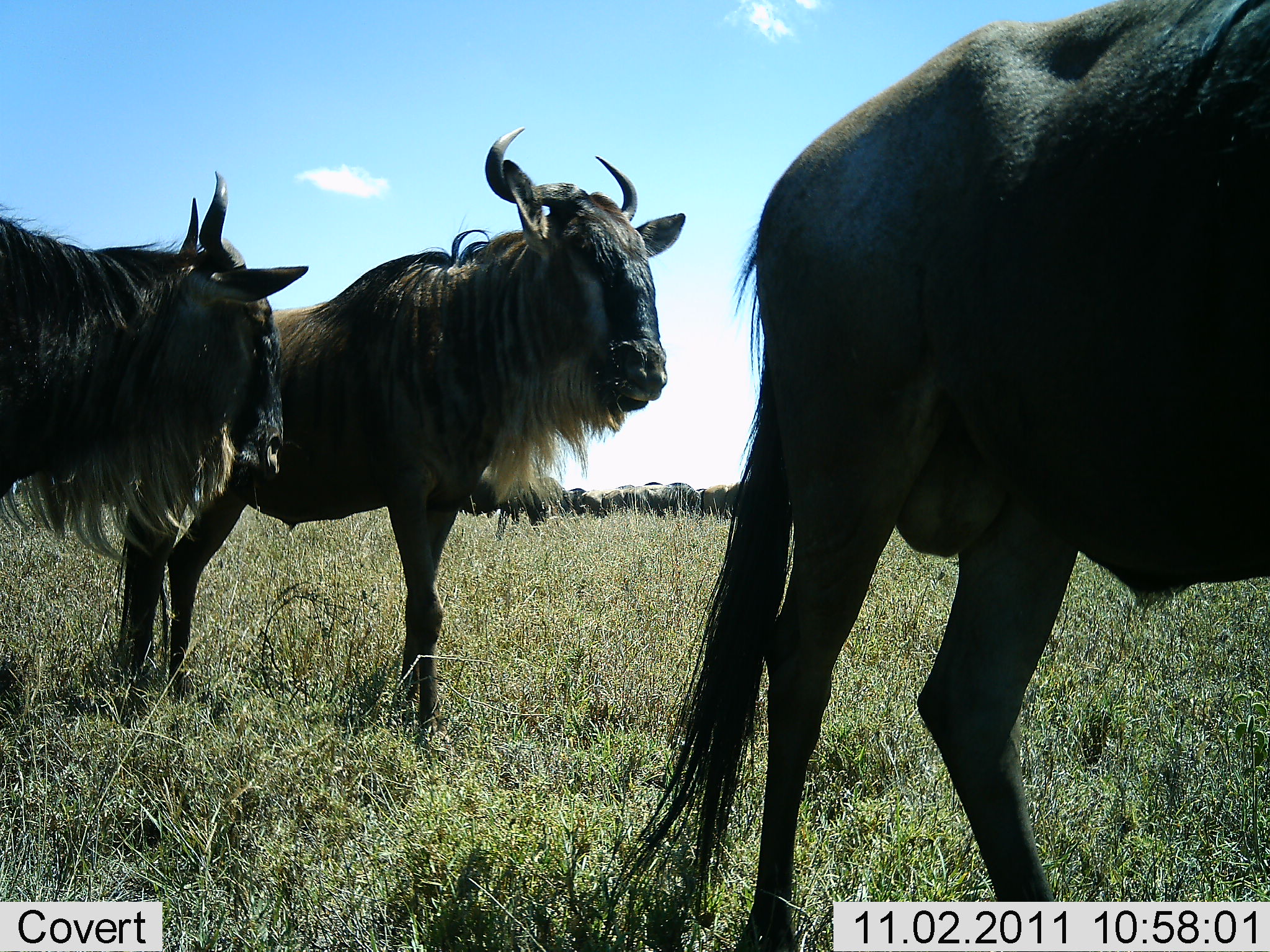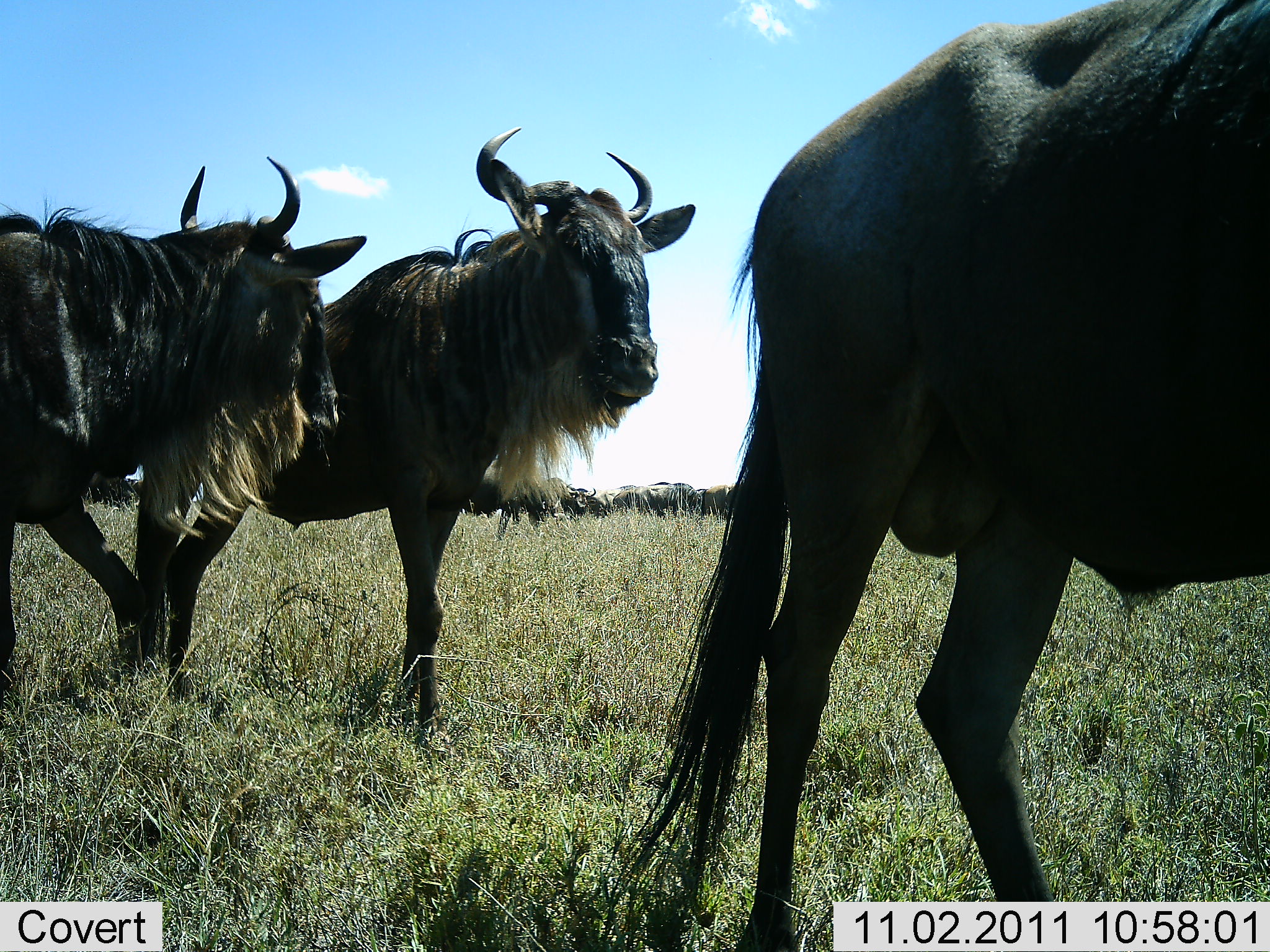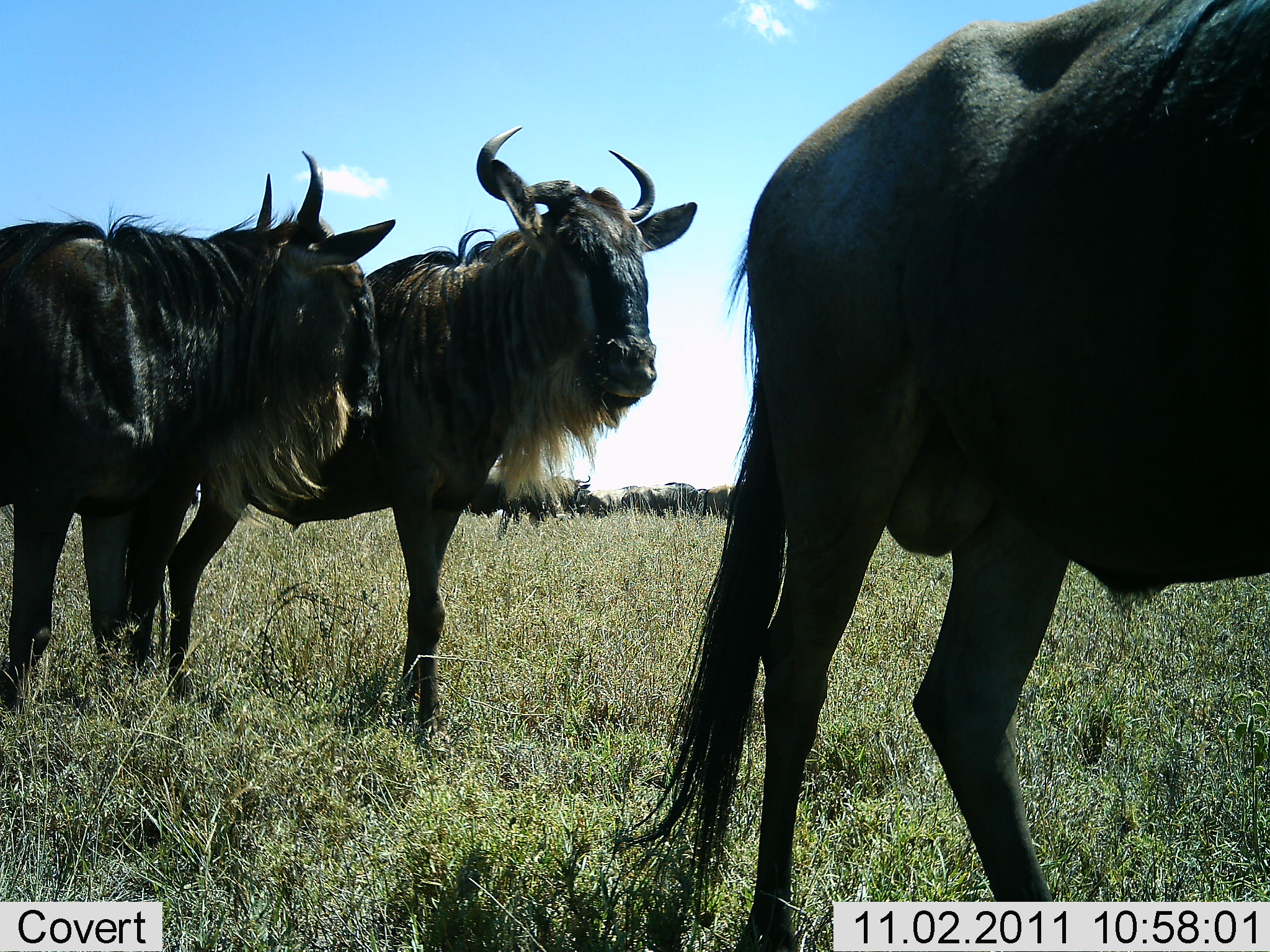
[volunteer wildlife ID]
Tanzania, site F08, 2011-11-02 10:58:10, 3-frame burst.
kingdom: Animalia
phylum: Chordata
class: Mammalia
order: Artiodactyla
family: Bovidae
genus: Connochaetes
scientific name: Connochaetes taurinus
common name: blue wildebeest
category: wildebeest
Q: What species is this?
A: Wildebeest (blue wildebeest) (Connochaetes taurinus).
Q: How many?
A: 3.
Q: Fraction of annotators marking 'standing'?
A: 91%.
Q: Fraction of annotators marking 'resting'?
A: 0%.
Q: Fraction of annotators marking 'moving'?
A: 9%.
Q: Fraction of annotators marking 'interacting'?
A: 0%.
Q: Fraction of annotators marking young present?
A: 0%.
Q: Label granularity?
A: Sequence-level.